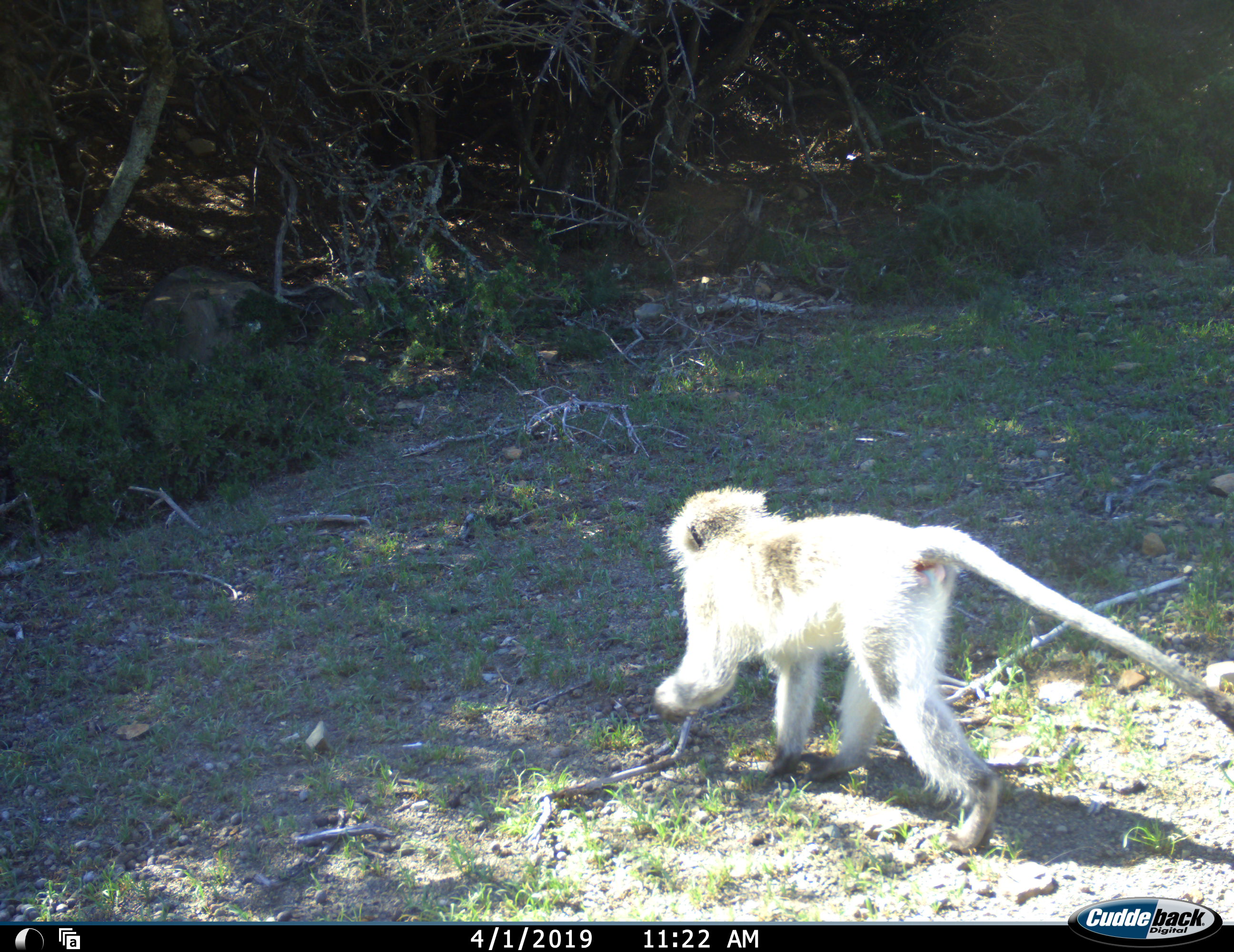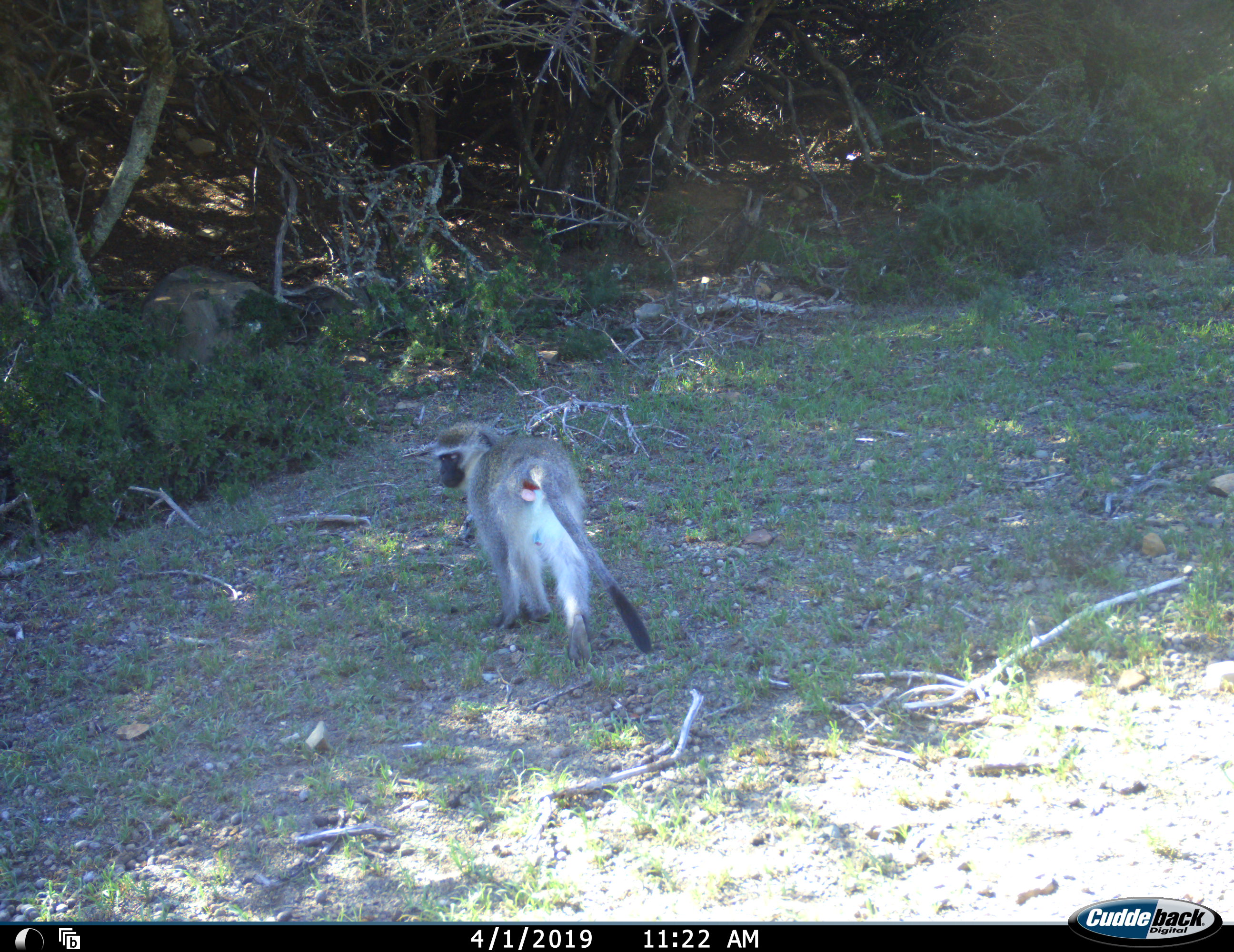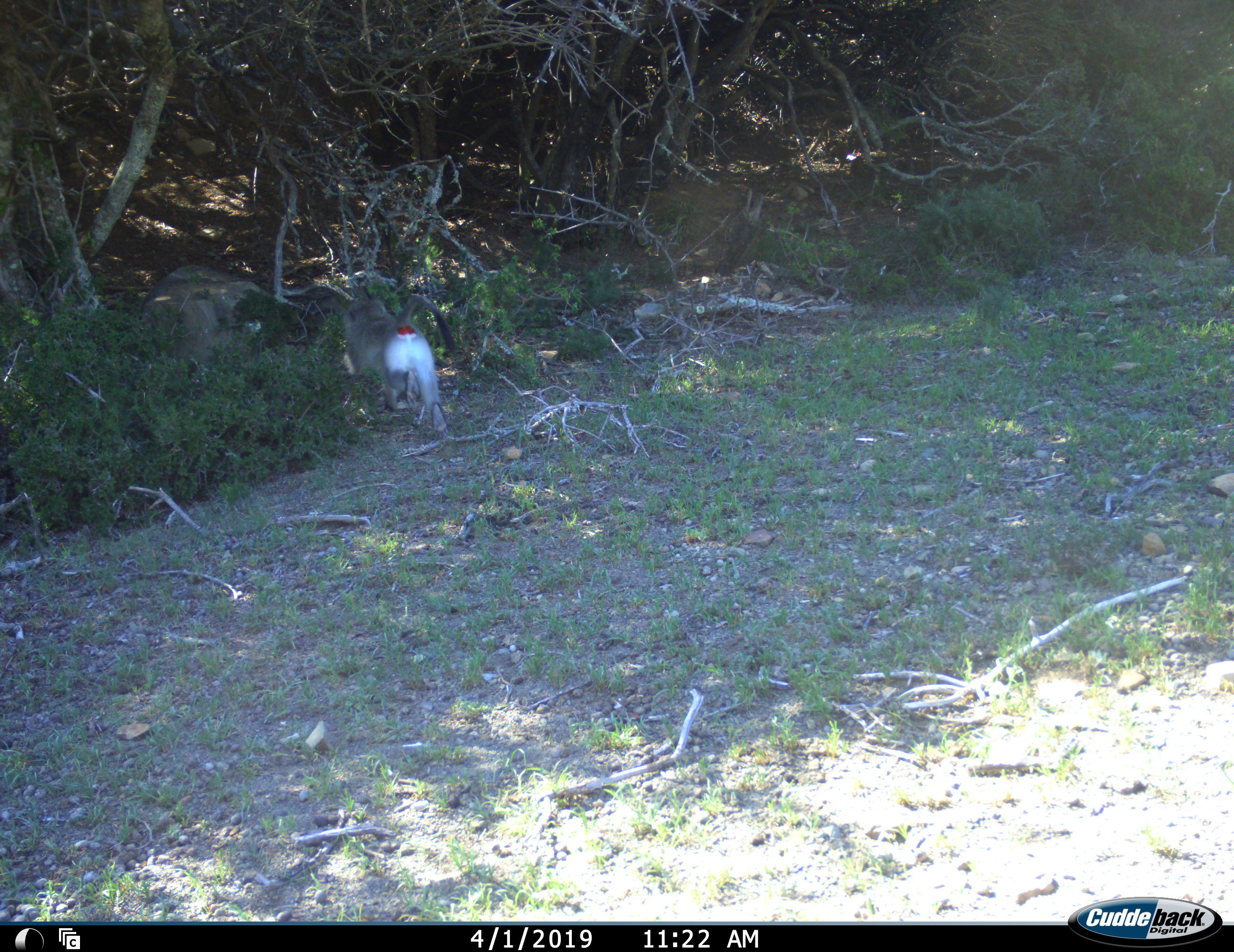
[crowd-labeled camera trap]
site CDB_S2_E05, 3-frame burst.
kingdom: Animalia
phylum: Chordata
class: Mammalia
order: Primates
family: Cercopithecidae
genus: Chlorocebus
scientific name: Chlorocebus pygerythrus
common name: vervet monkey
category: monkeyvervet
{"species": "monkeyvervet (vervet monkey) (Chlorocebus pygerythrus)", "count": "1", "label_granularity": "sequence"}